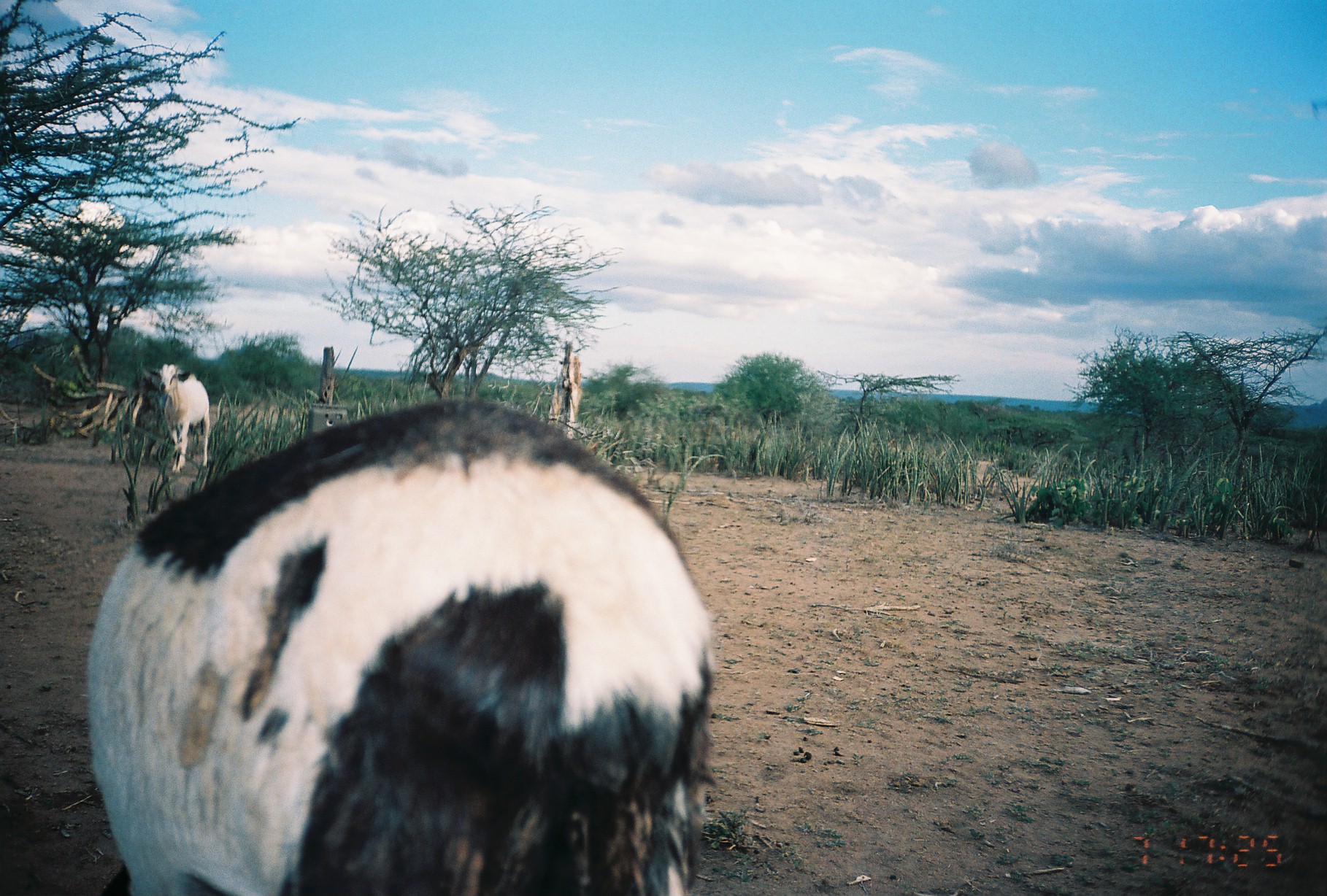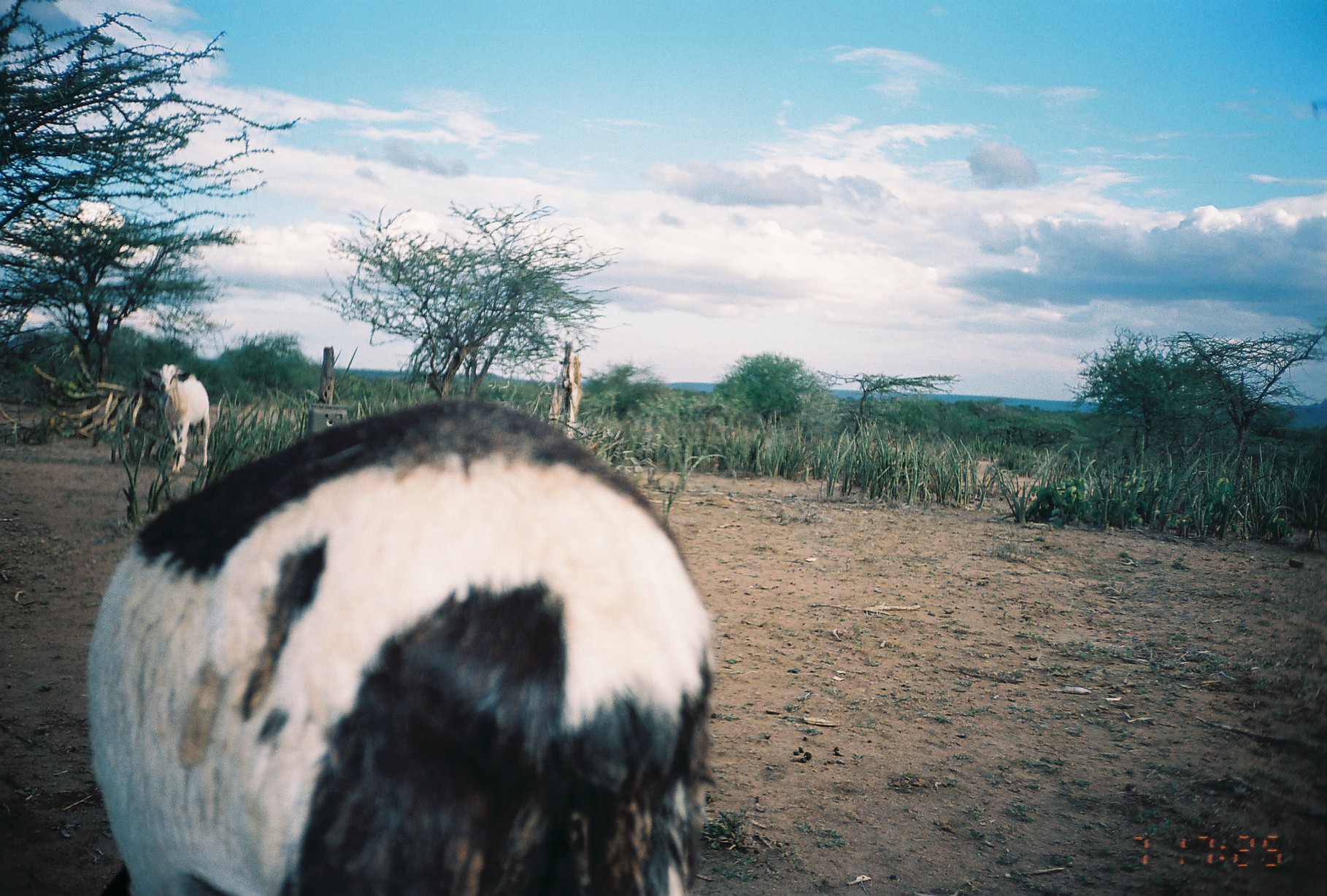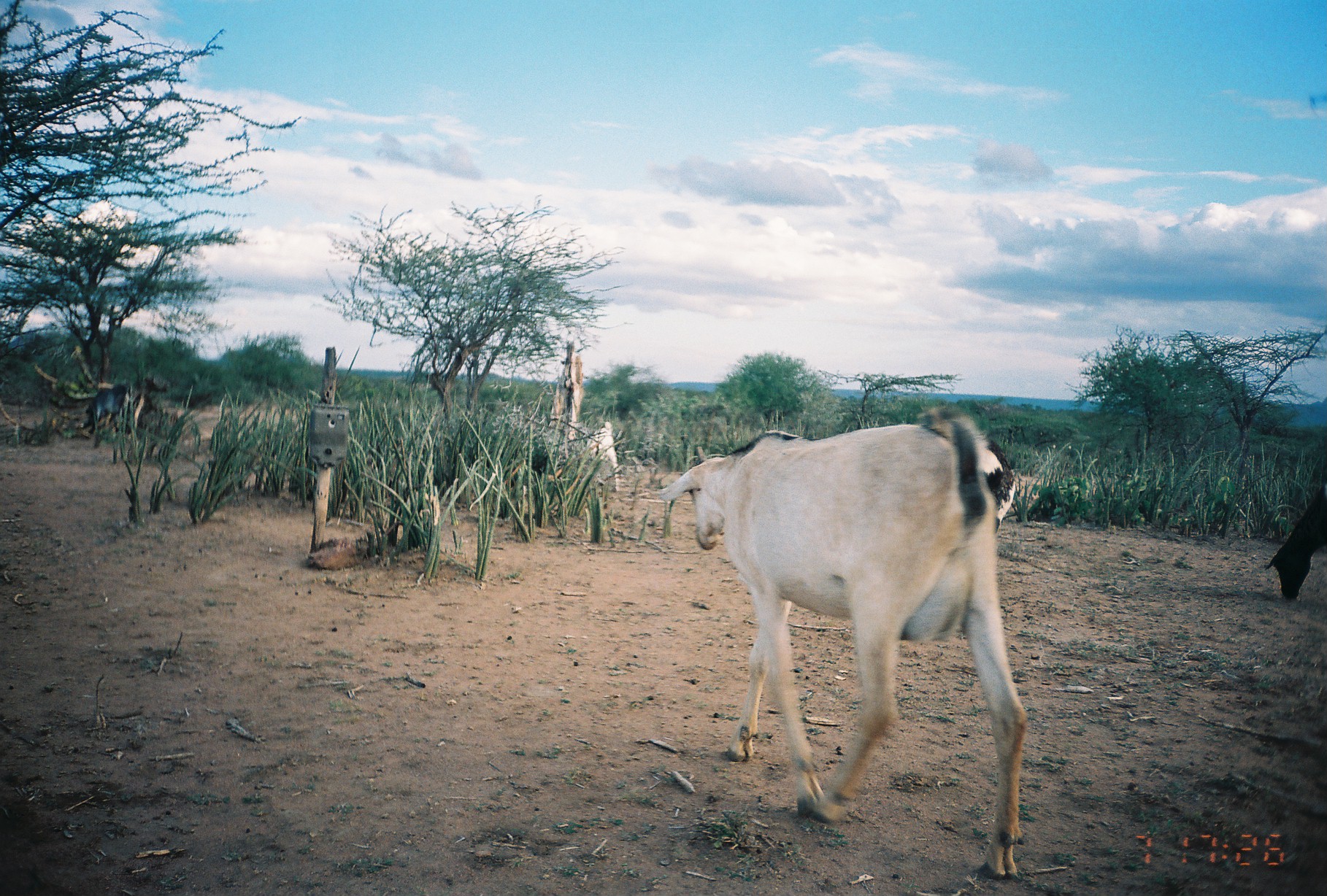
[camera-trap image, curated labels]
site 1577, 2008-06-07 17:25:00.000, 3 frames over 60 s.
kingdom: Animalia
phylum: Chordata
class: Mammalia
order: Artiodactyla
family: Bovidae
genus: Ovis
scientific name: Ovis aries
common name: domestic sheep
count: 1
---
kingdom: Animalia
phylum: Chordata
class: Mammalia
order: Artiodactyla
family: Bovidae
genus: Capra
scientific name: Capra aegagrus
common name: wild goat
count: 1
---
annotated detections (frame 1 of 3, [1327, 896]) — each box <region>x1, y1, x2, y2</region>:
ovis aries: <region>83, 392, 721, 893</region>; <region>142, 359, 209, 474</region>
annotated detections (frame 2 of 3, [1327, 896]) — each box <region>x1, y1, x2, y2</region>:
capra aegagrus: <region>70, 394, 720, 895</region>; <region>145, 362, 210, 473</region>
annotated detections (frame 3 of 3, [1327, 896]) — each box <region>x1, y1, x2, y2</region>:
ovis aries: <region>657, 418, 1023, 879</region>; <region>909, 407, 1016, 533</region>; <region>1265, 483, 1327, 599</region>; <region>126, 375, 180, 460</region>; <region>81, 373, 133, 439</region>; <region>584, 421, 619, 493</region>